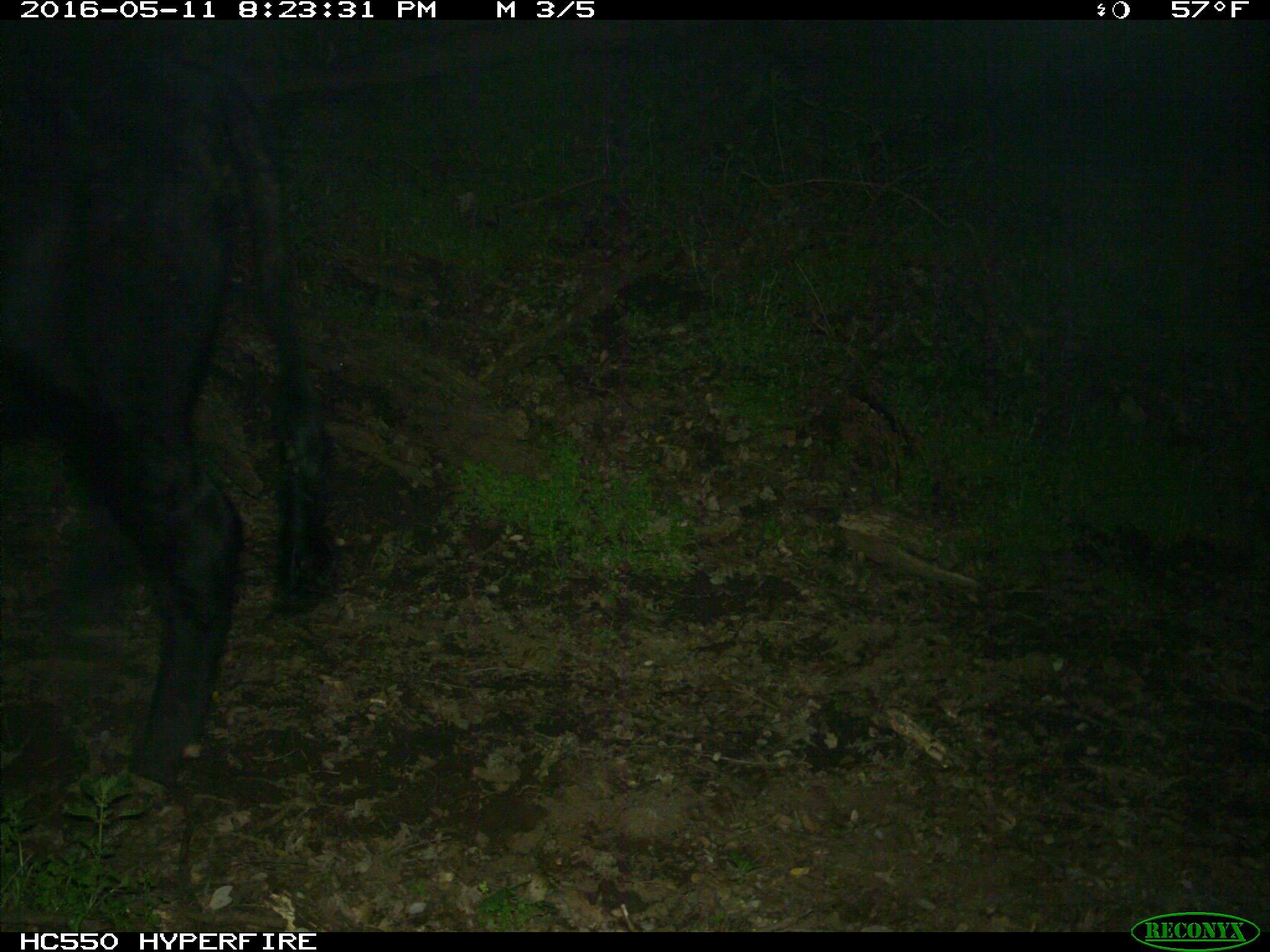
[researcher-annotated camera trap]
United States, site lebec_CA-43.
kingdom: Animalia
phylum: Chordata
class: Mammalia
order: Artiodactyla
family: Bovidae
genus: Bos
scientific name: Bos taurus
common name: domestic cow